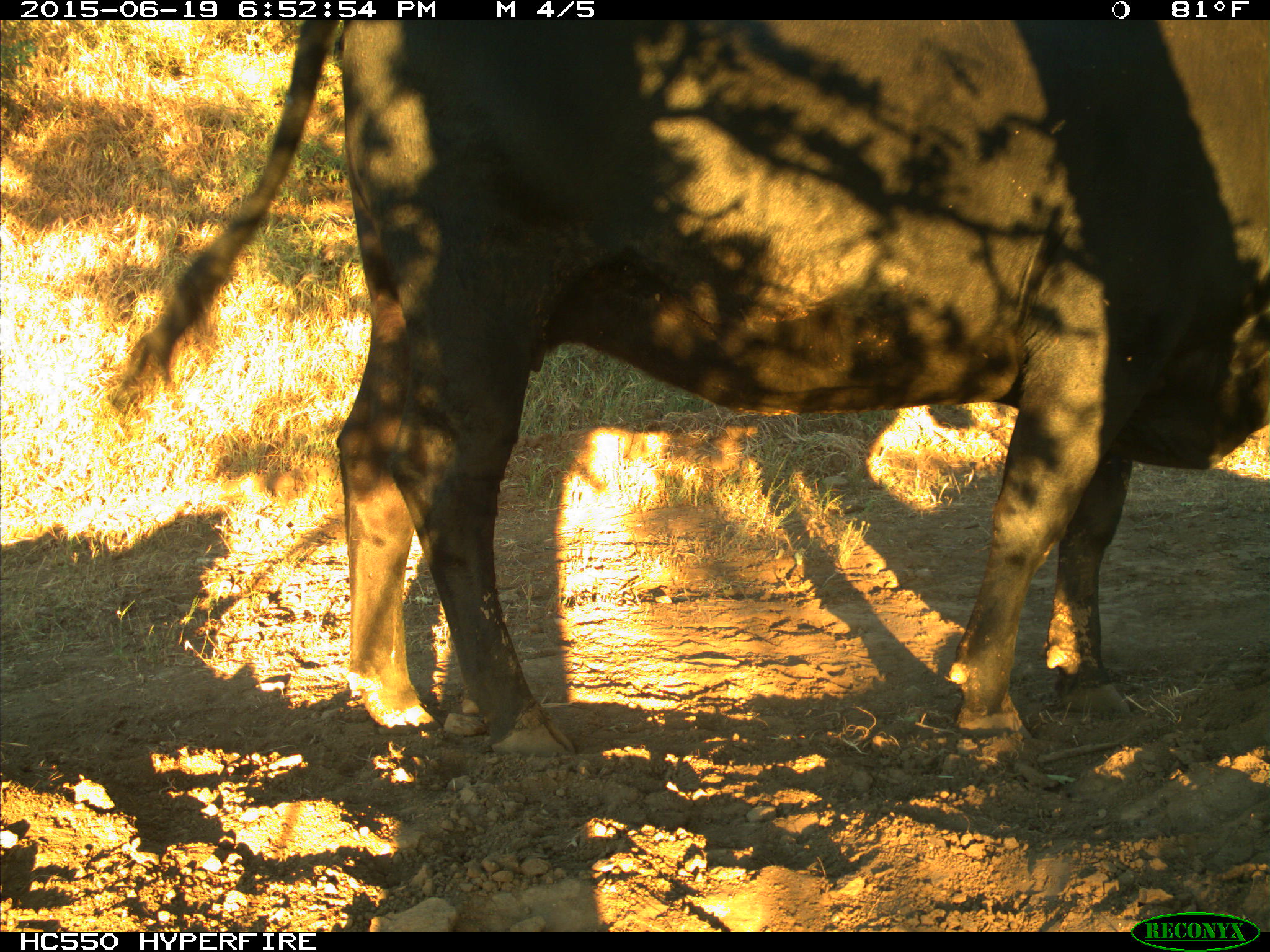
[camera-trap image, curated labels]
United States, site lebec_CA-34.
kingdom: Animalia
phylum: Chordata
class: Mammalia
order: Artiodactyla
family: Bovidae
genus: Bos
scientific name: Bos taurus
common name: domestic cow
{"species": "Bos taurus (domestic cow)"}